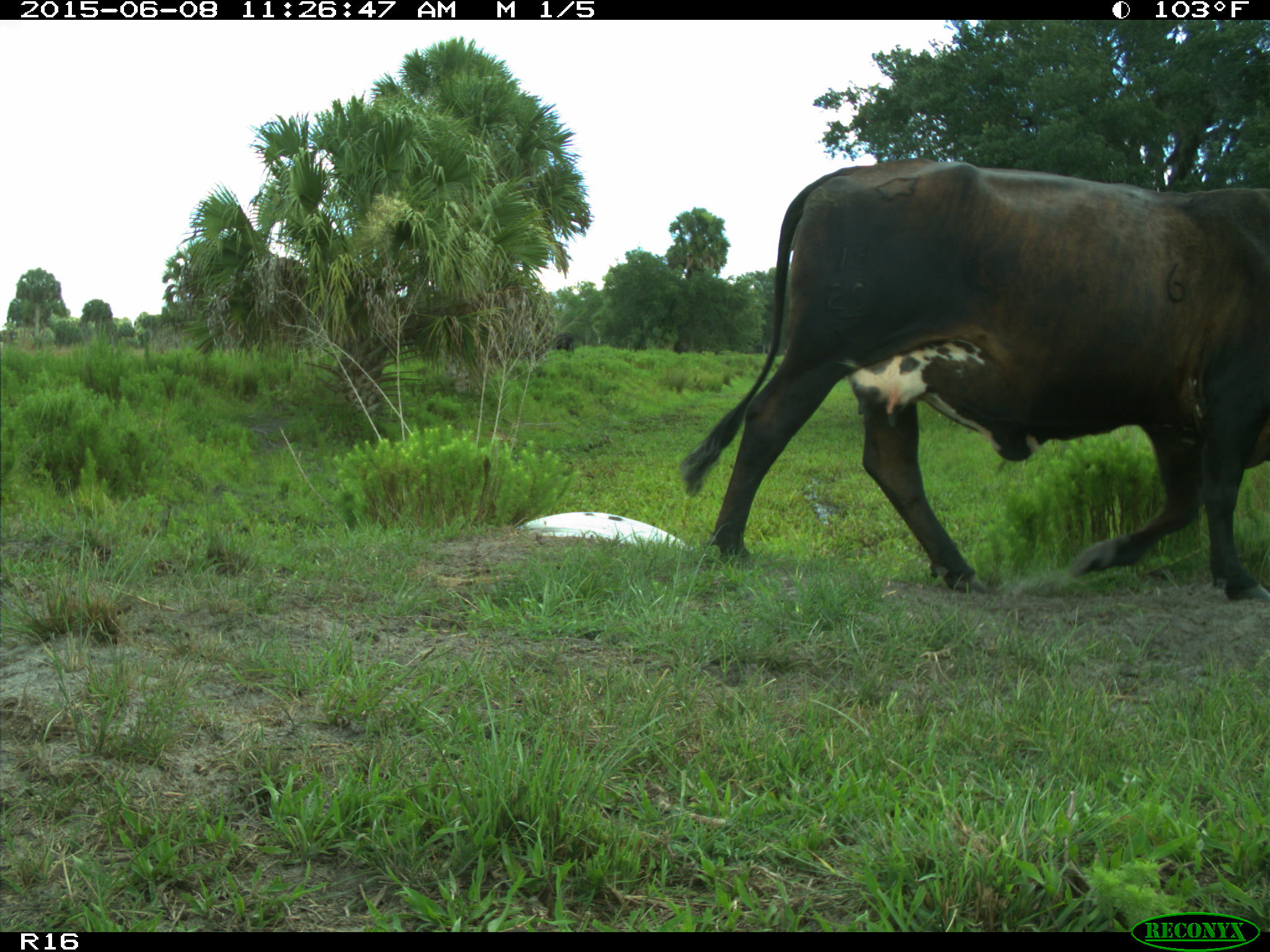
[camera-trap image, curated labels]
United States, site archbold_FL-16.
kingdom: Animalia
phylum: Chordata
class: Mammalia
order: Artiodactyla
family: Bovidae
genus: Bos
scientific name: Bos taurus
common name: domestic cow